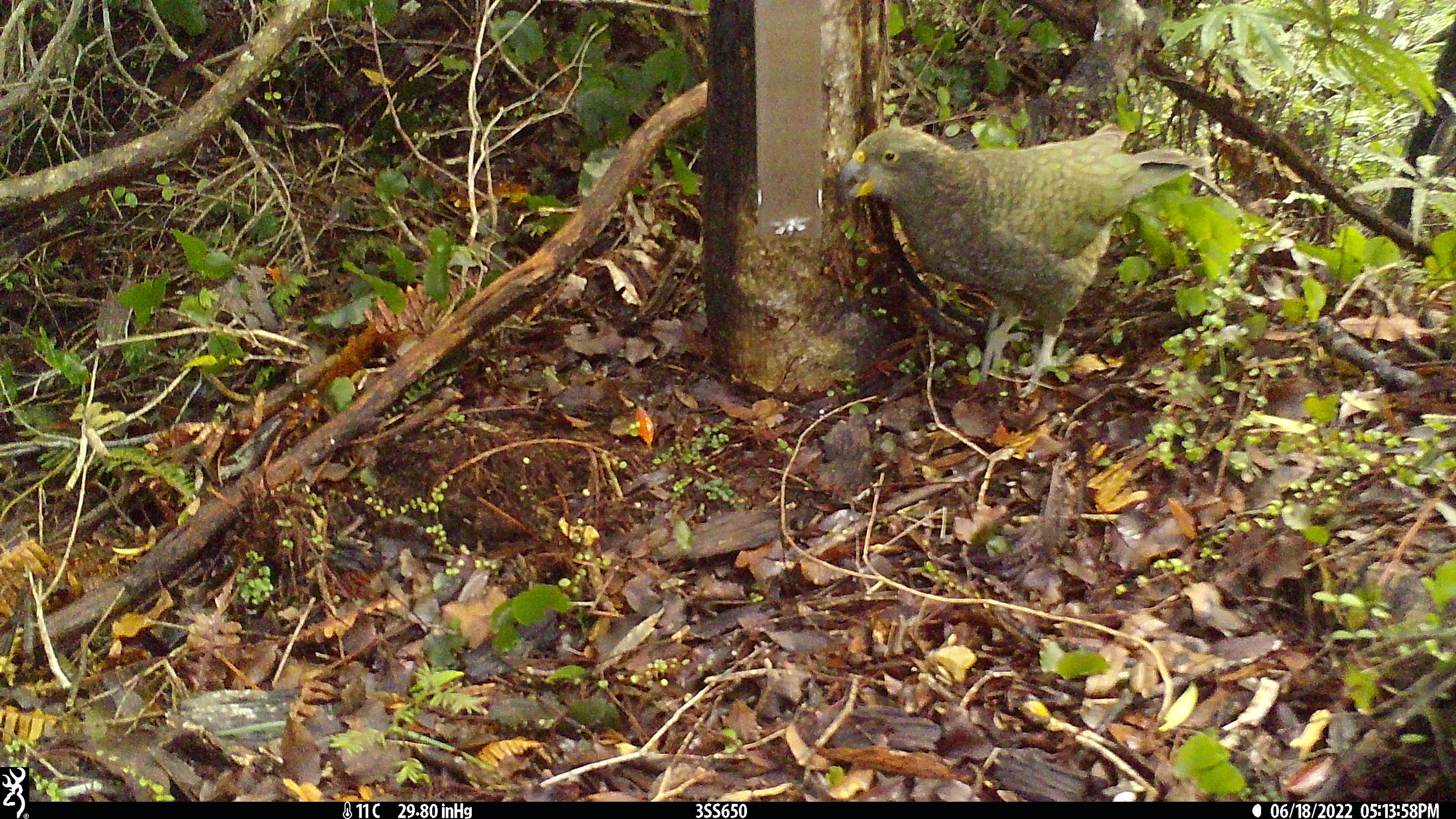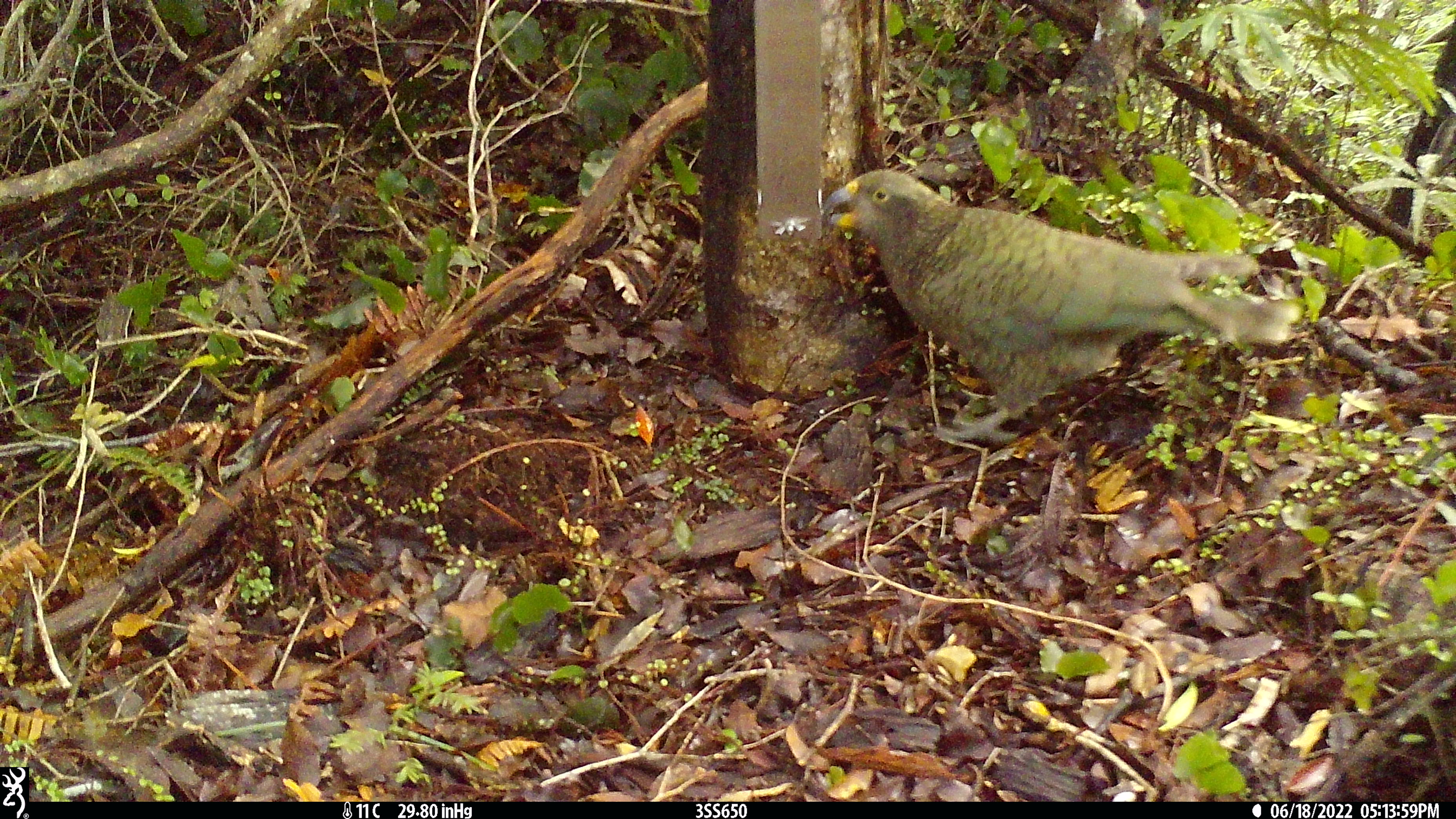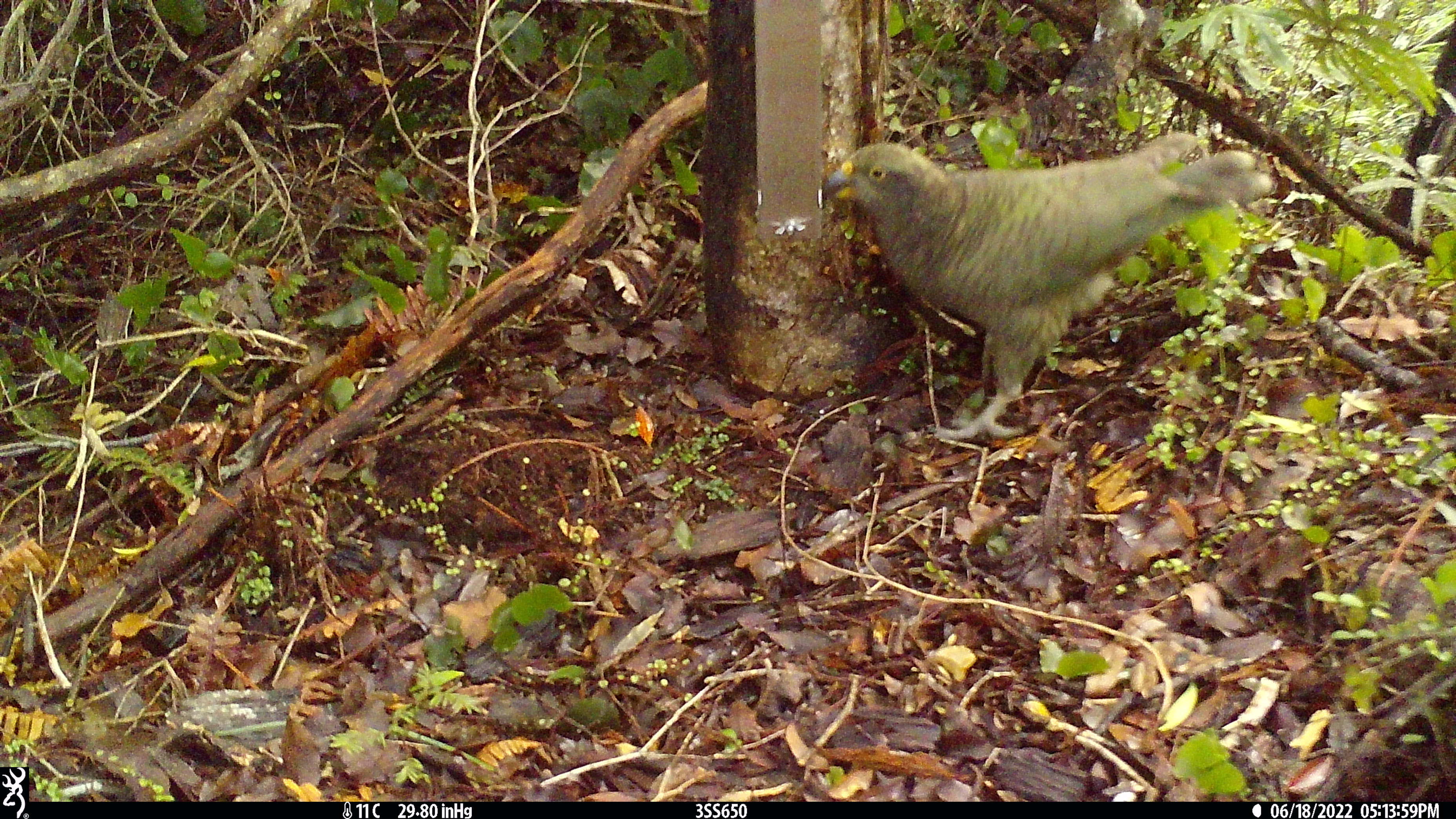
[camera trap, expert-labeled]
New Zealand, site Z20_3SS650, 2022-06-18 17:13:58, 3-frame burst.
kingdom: Animalia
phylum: Chordata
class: Aves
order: Psittaciformes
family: Strigopidae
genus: Nestor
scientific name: Nestor notabilis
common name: kea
Kea (Nestor notabilis).